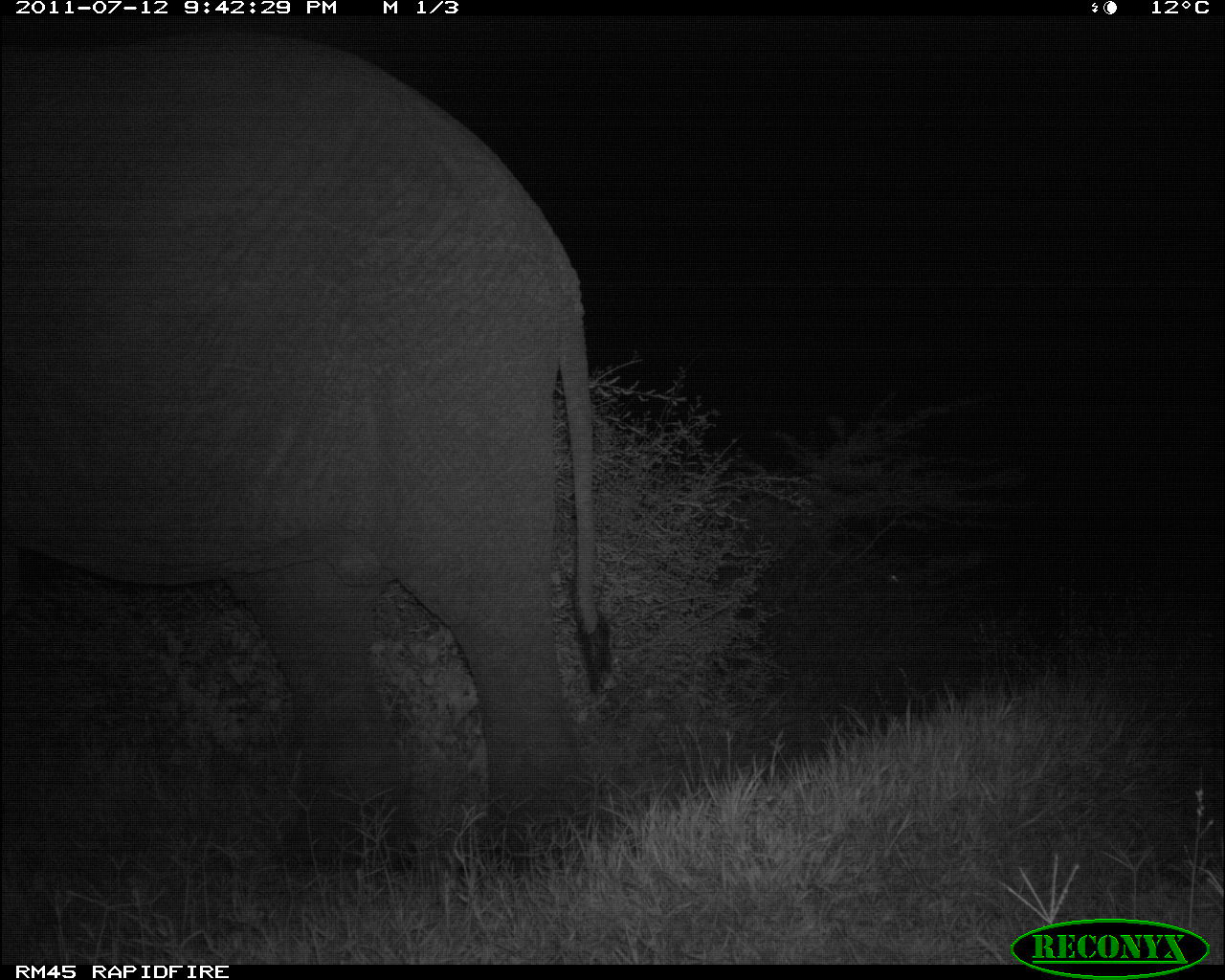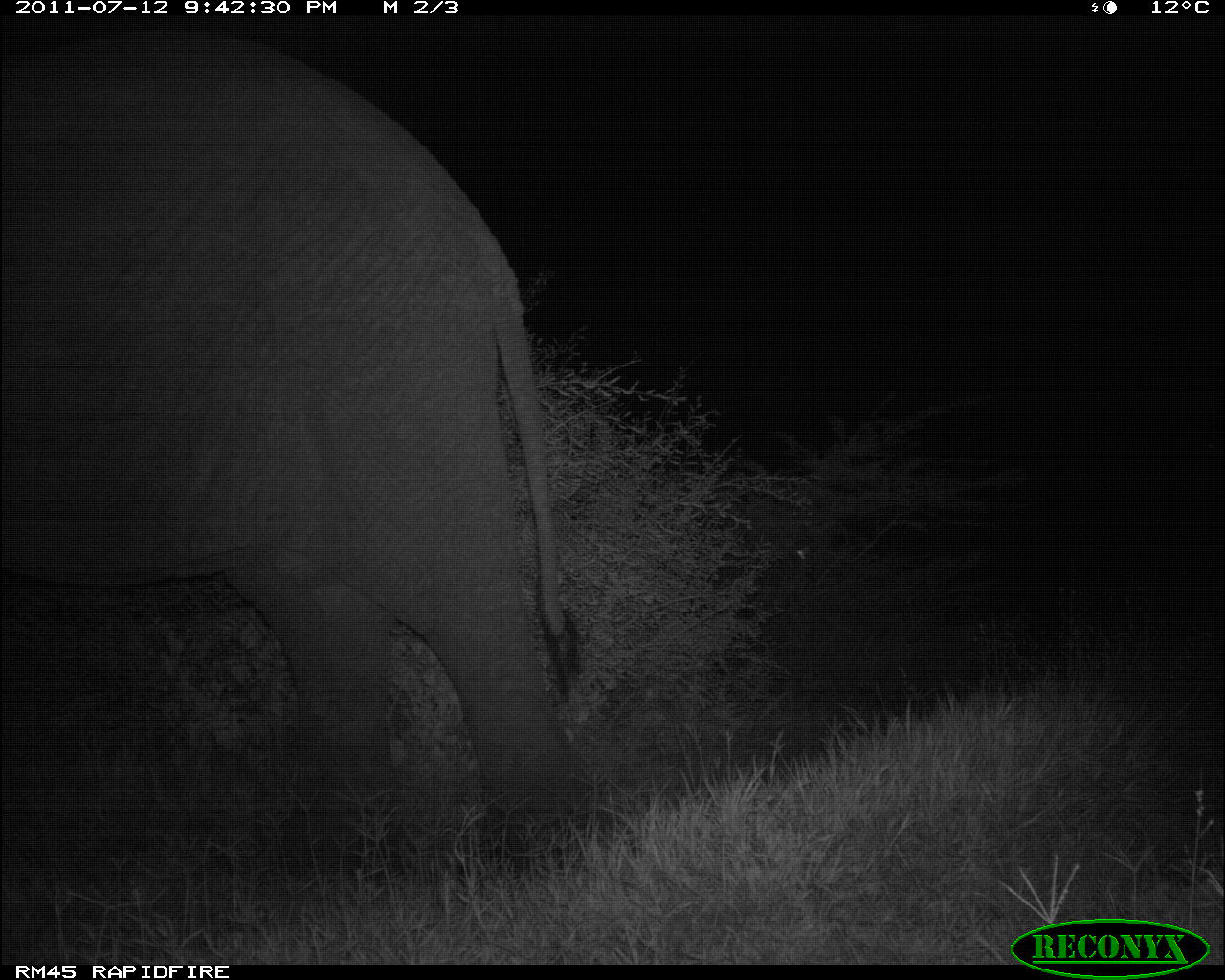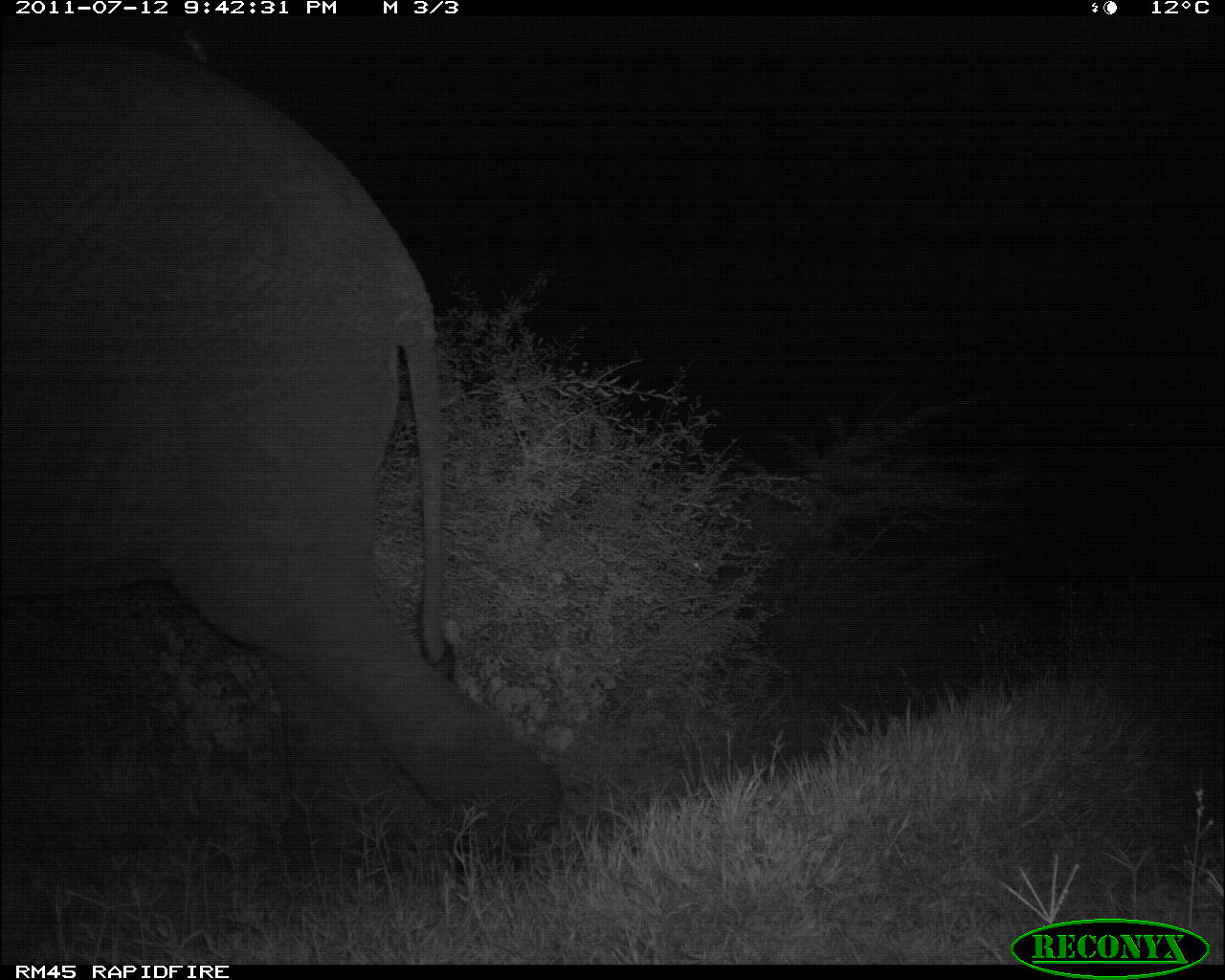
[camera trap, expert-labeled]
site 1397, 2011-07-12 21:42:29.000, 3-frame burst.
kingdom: Animalia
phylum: Chordata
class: Mammalia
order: Proboscidea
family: Elephantidae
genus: Loxodonta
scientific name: Loxodonta africana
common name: african bush elephant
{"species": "Loxodonta africana (african bush elephant)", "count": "1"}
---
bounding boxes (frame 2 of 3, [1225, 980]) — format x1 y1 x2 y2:
loxodonta africana: 0 33 587 877